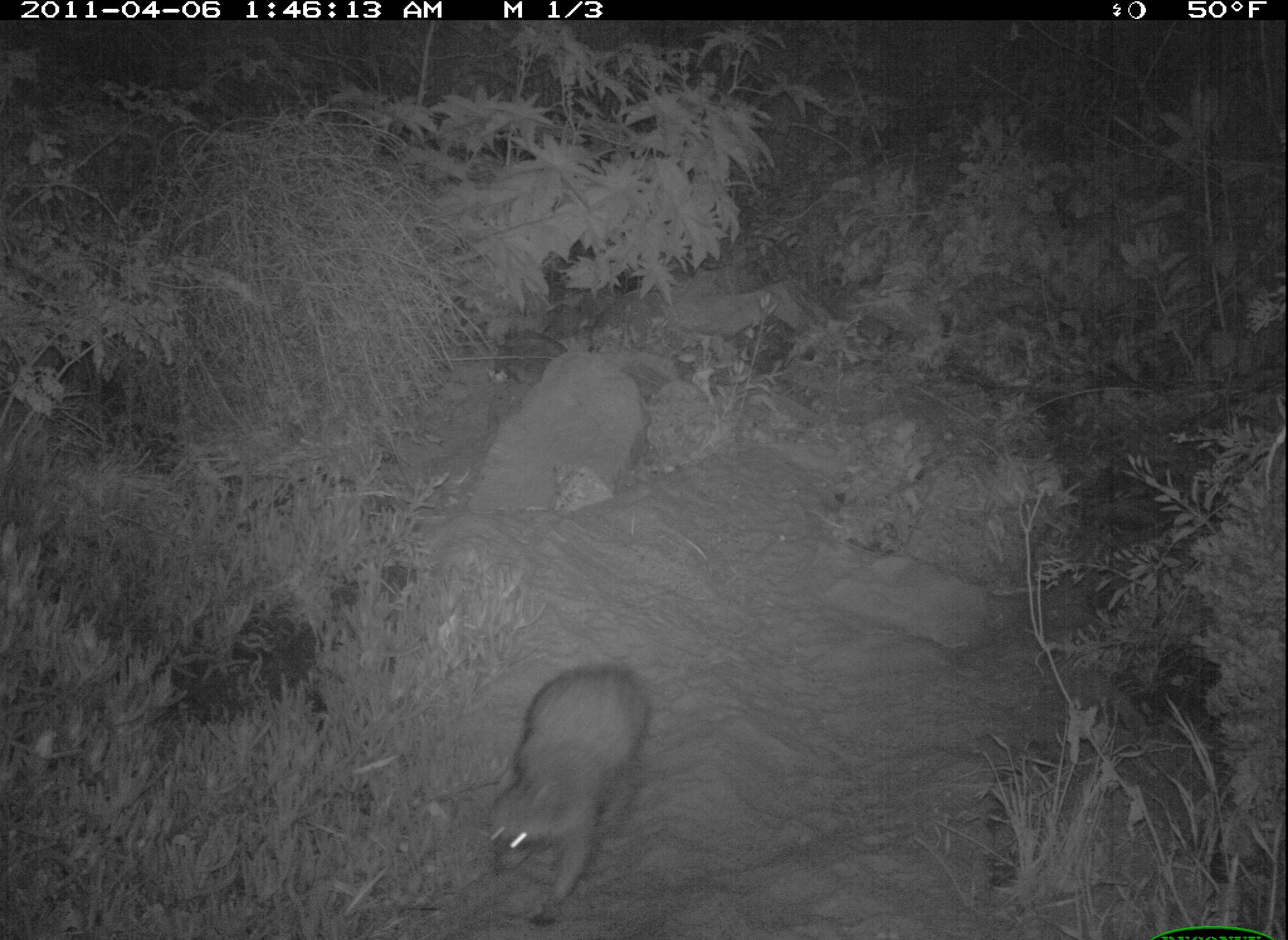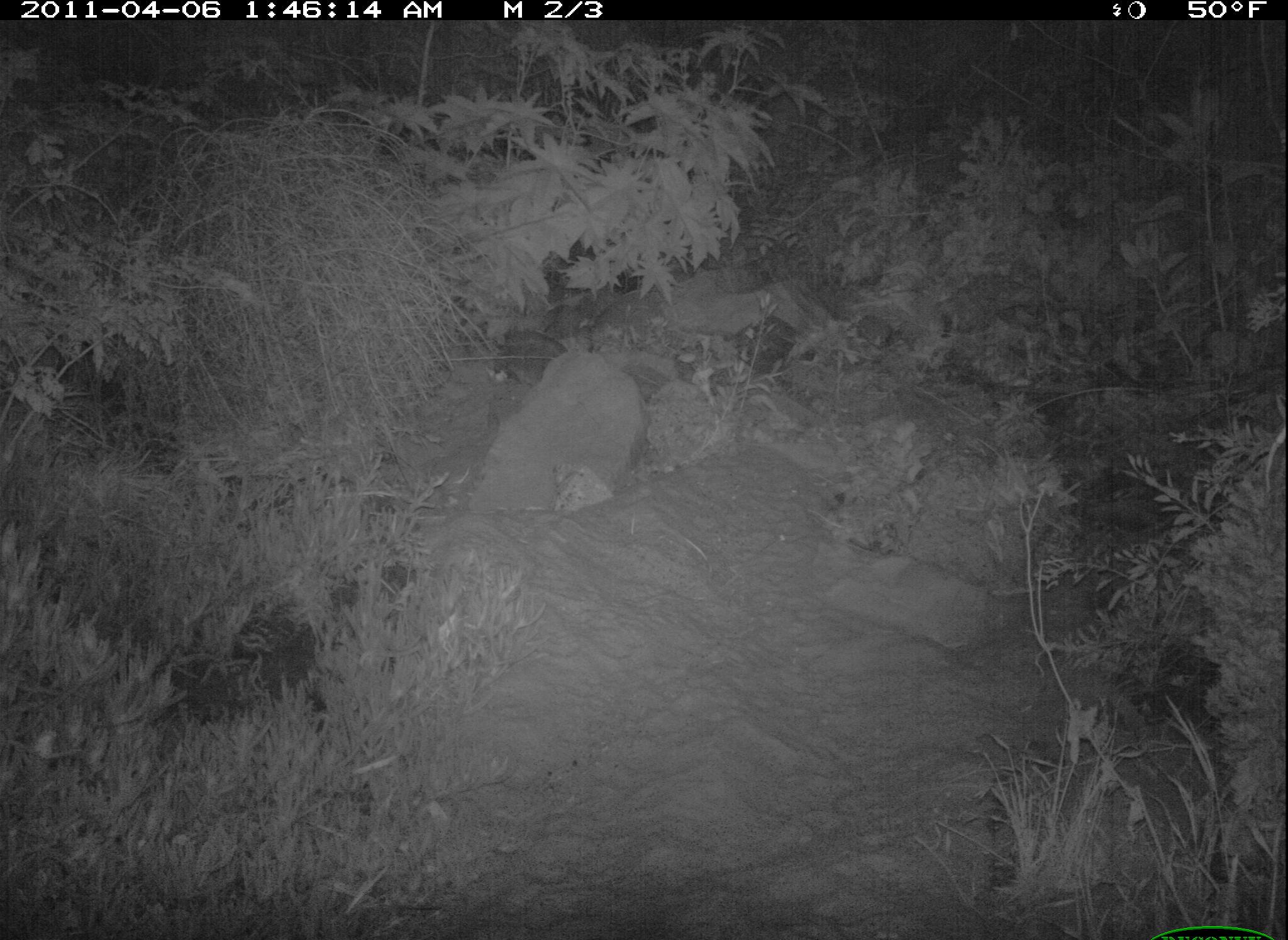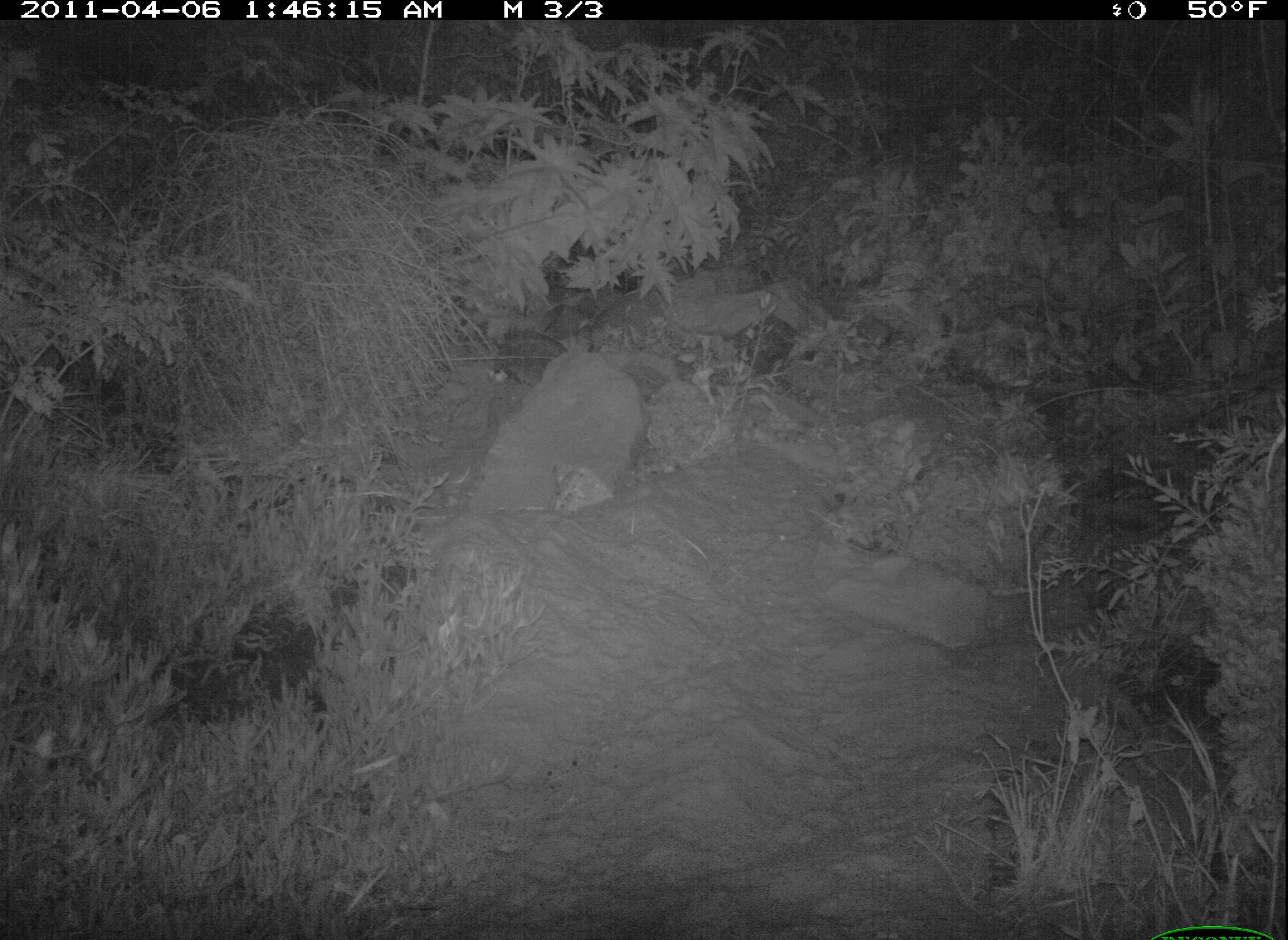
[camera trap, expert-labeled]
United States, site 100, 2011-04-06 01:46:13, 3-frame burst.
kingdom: Animalia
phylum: Chordata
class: Mammalia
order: Carnivora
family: Procyonidae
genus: Procyon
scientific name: Procyon lotor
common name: raccoon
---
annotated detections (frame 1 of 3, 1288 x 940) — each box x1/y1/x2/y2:
raccoon: 473/657/684/933